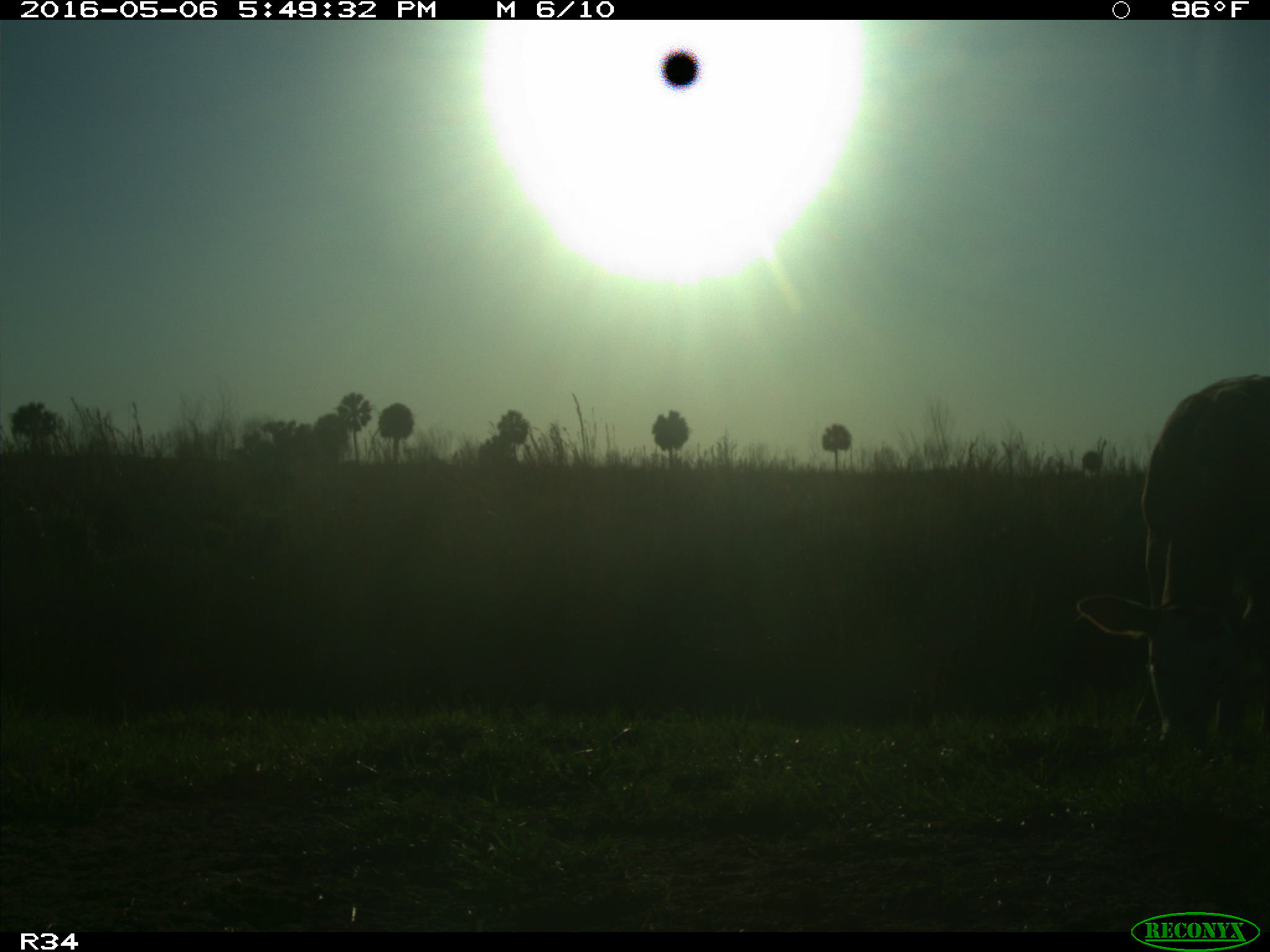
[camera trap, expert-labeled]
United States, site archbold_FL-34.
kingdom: Animalia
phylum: Chordata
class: Mammalia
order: Artiodactyla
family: Bovidae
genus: Bos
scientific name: Bos taurus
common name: domestic cow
Bos taurus (domestic cow).